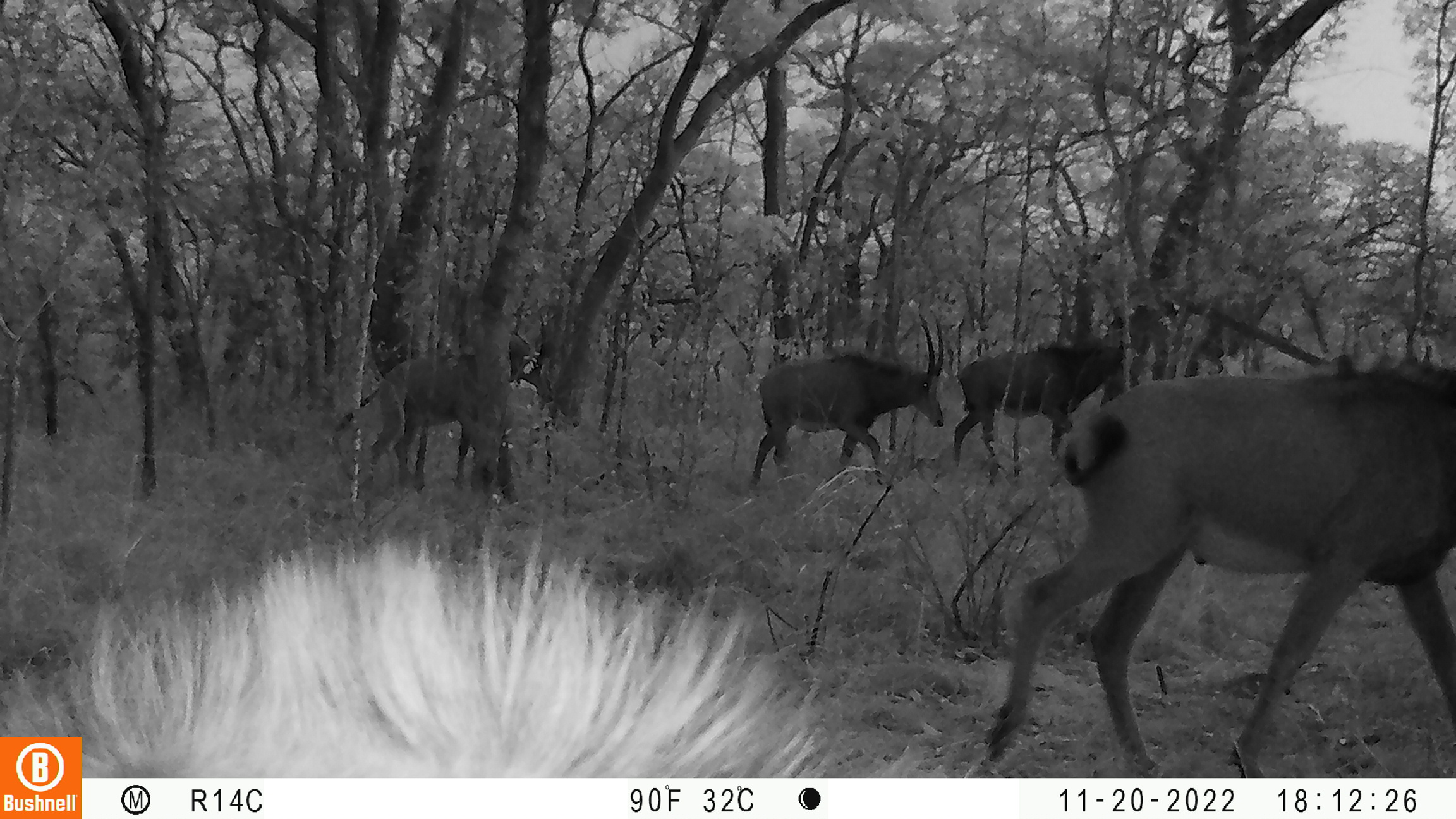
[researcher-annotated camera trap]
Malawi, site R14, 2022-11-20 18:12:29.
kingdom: Animalia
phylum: Chordata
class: Mammalia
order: Artiodactyla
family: Bovidae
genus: Hippotragus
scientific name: Hippotragus niger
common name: sable antelope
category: sable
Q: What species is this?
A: Sable (sable antelope) (Hippotragus niger).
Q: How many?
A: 5.